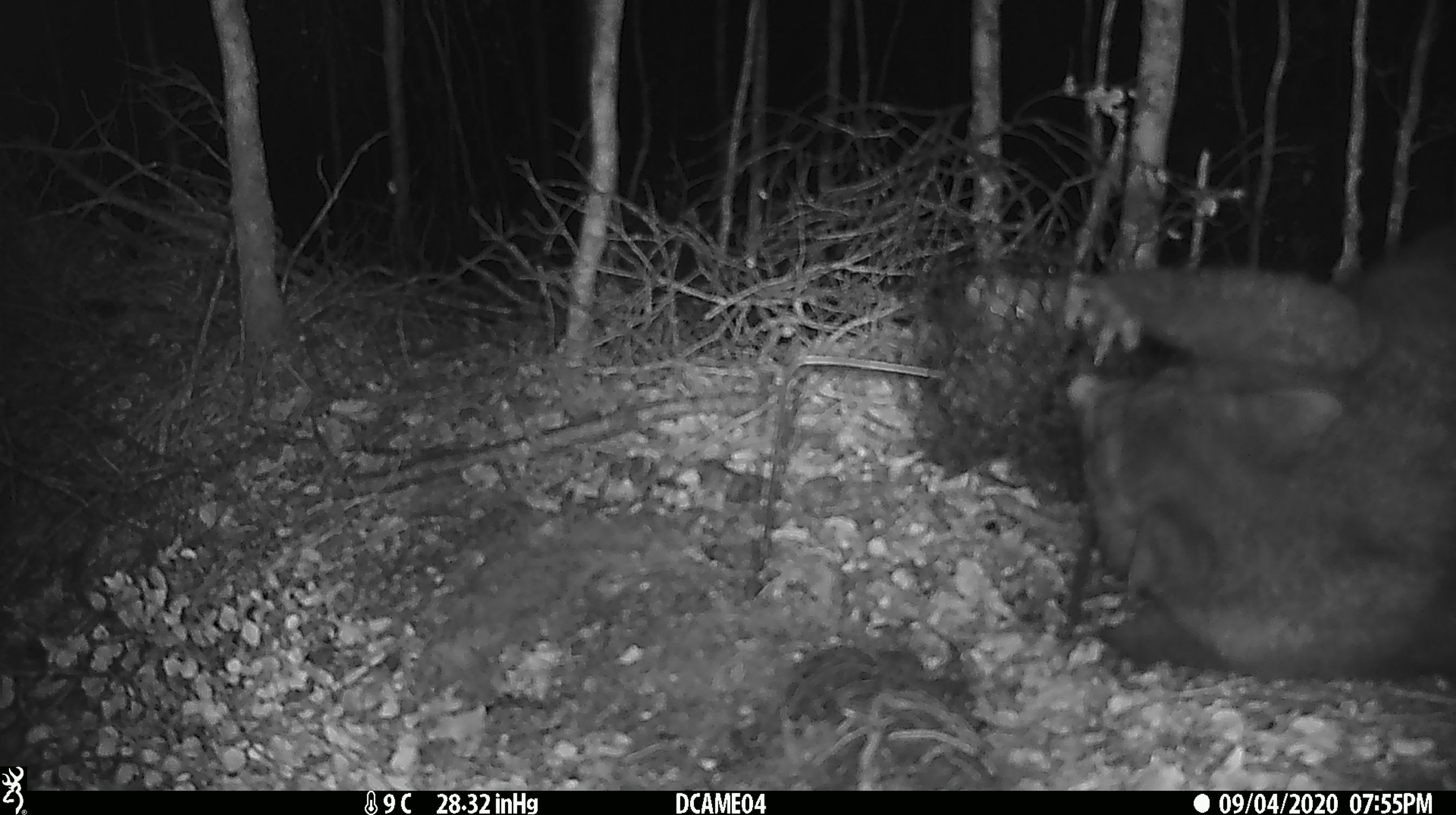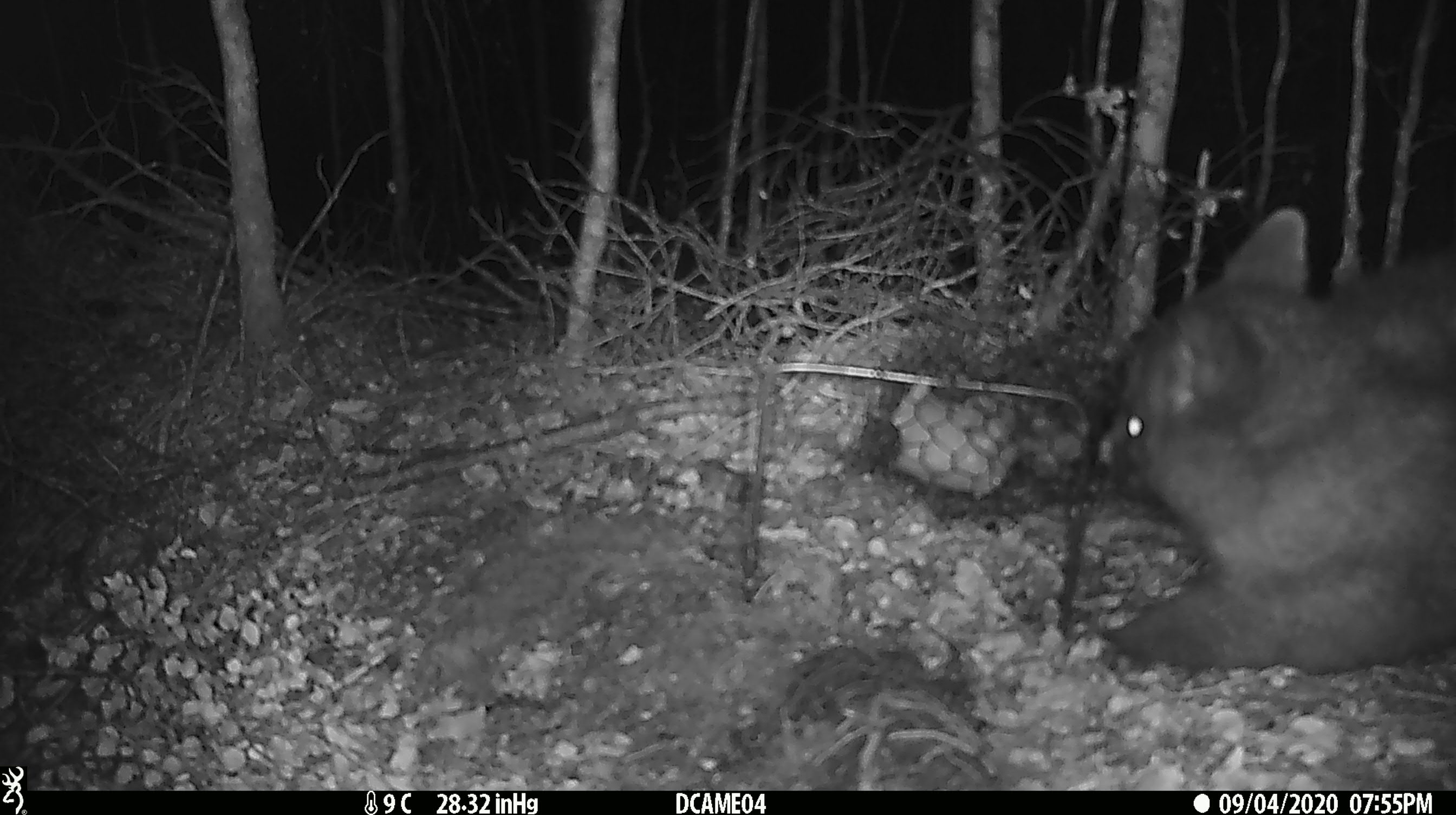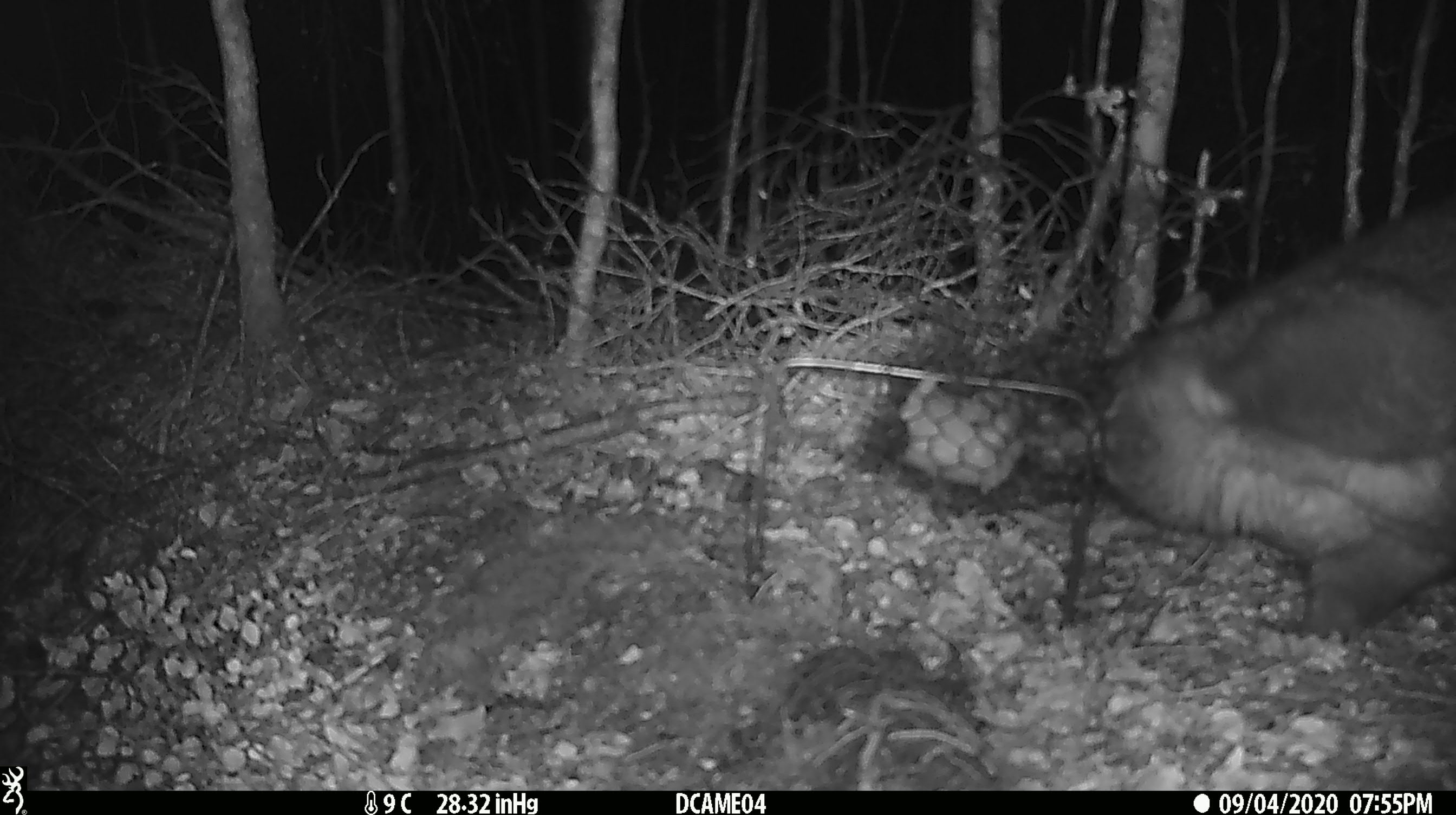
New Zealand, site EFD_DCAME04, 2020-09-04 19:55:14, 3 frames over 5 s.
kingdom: Animalia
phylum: Chordata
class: Mammalia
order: Diprotodontia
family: Phalangeridae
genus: Trichosurus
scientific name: Trichosurus vulpecula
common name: common brushtail possum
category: possum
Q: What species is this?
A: Possum (common brushtail possum) (Trichosurus vulpecula).